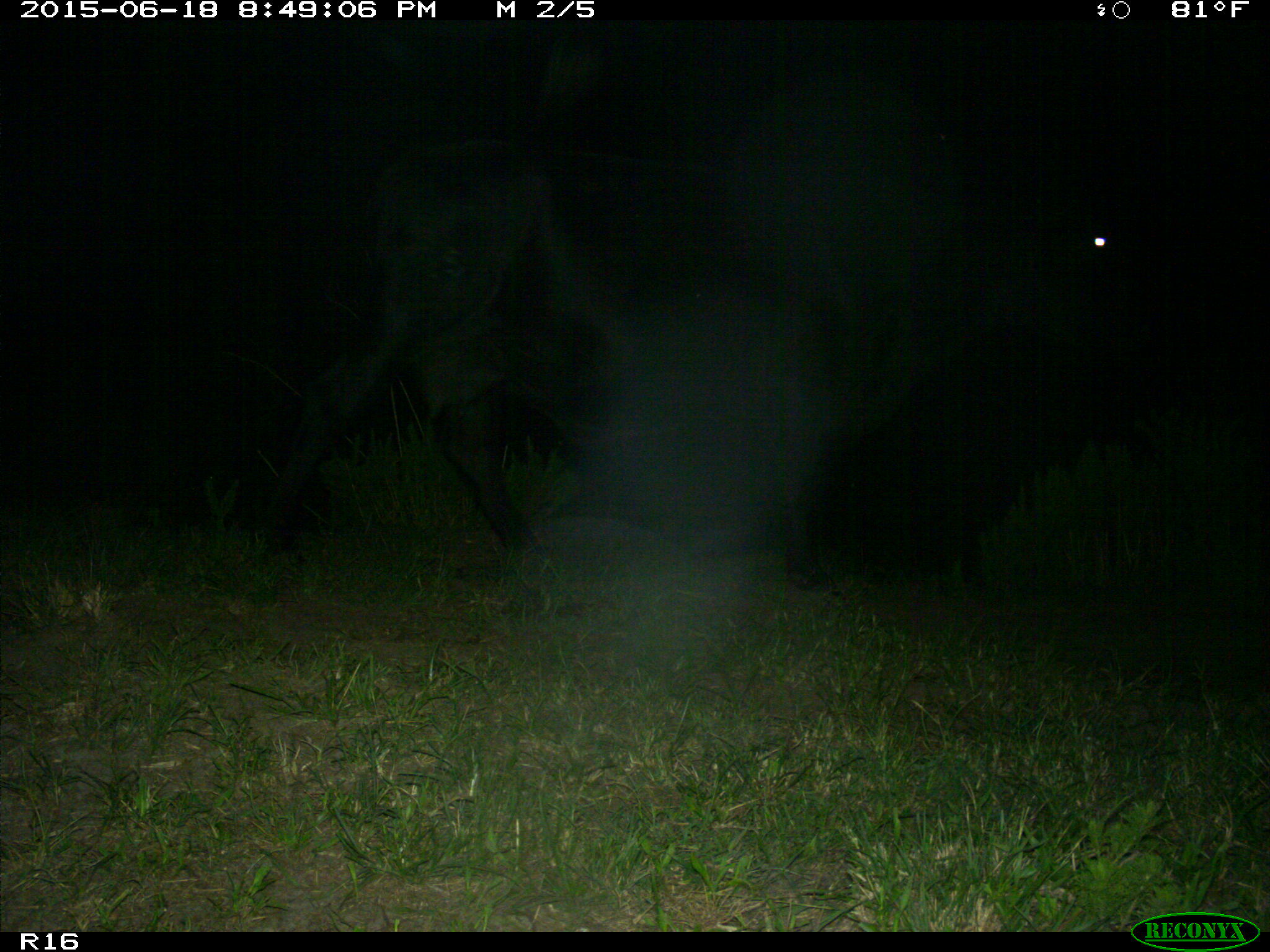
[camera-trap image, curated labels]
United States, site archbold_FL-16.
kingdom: Animalia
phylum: Chordata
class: Mammalia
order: Artiodactyla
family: Bovidae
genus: Bos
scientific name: Bos taurus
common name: domestic cow